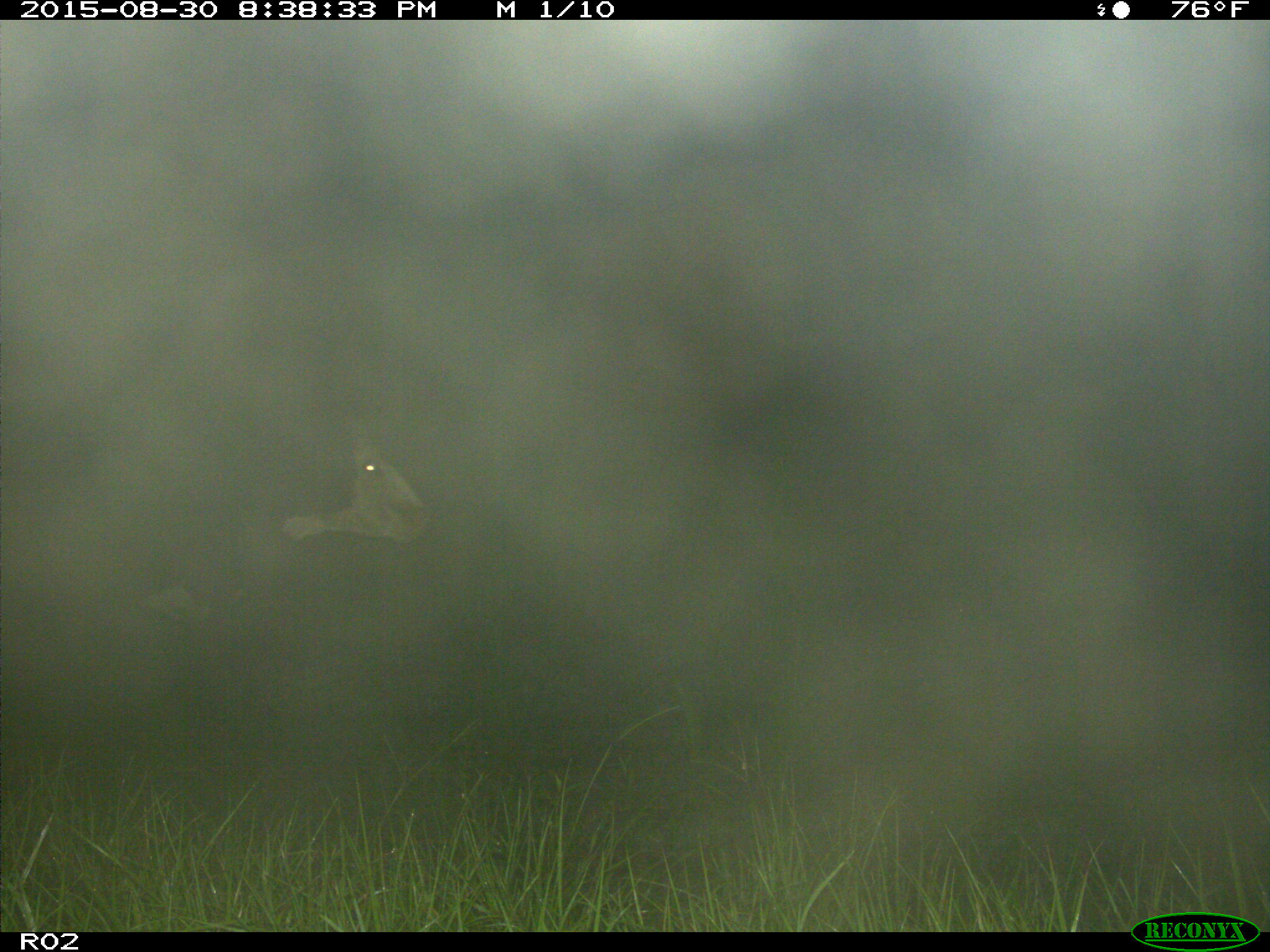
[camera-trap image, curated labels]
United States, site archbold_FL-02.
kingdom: Animalia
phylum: Chordata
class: Mammalia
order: Artiodactyla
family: Bovidae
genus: Bos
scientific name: Bos taurus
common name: domestic cow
Bos taurus (domestic cow).